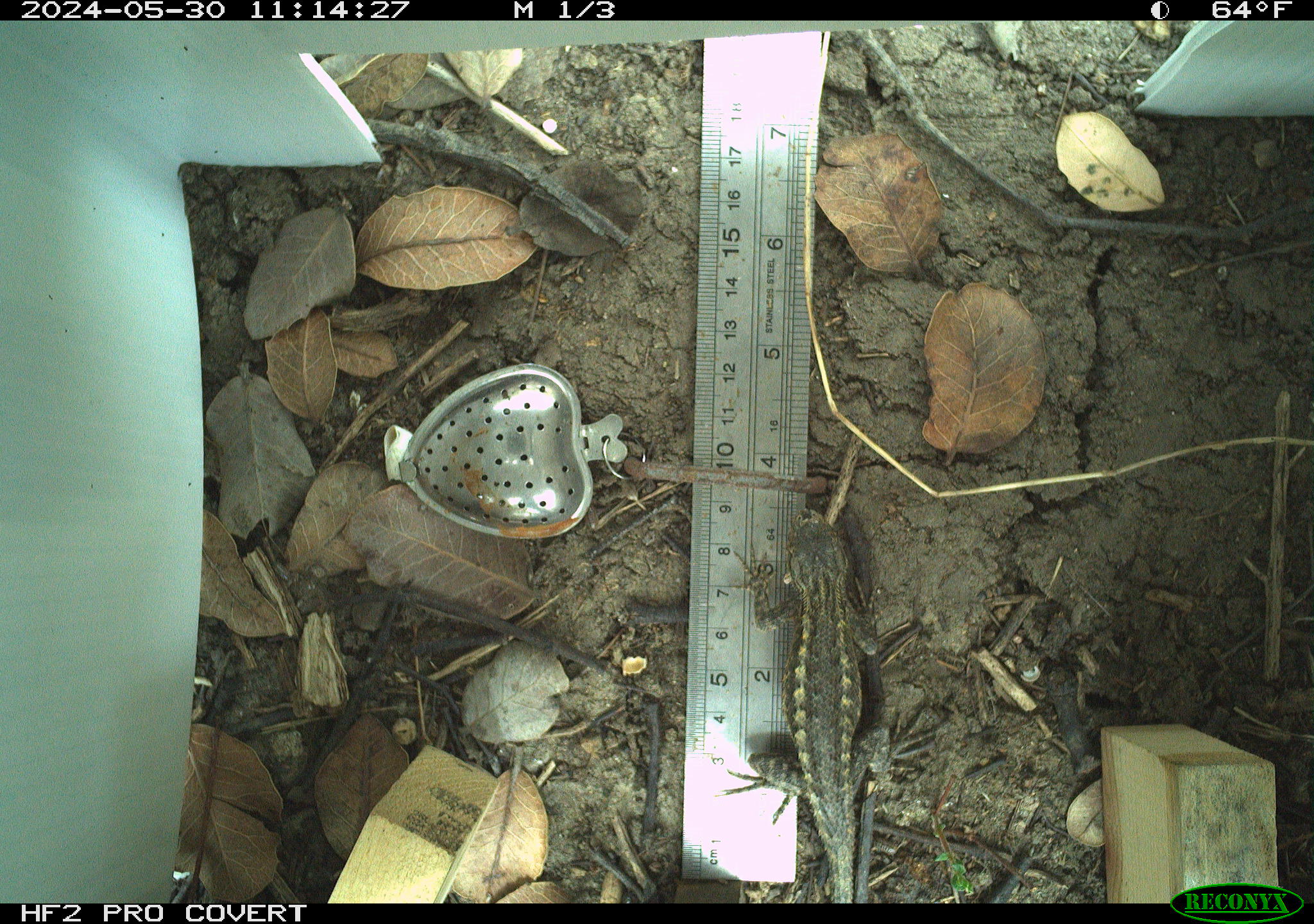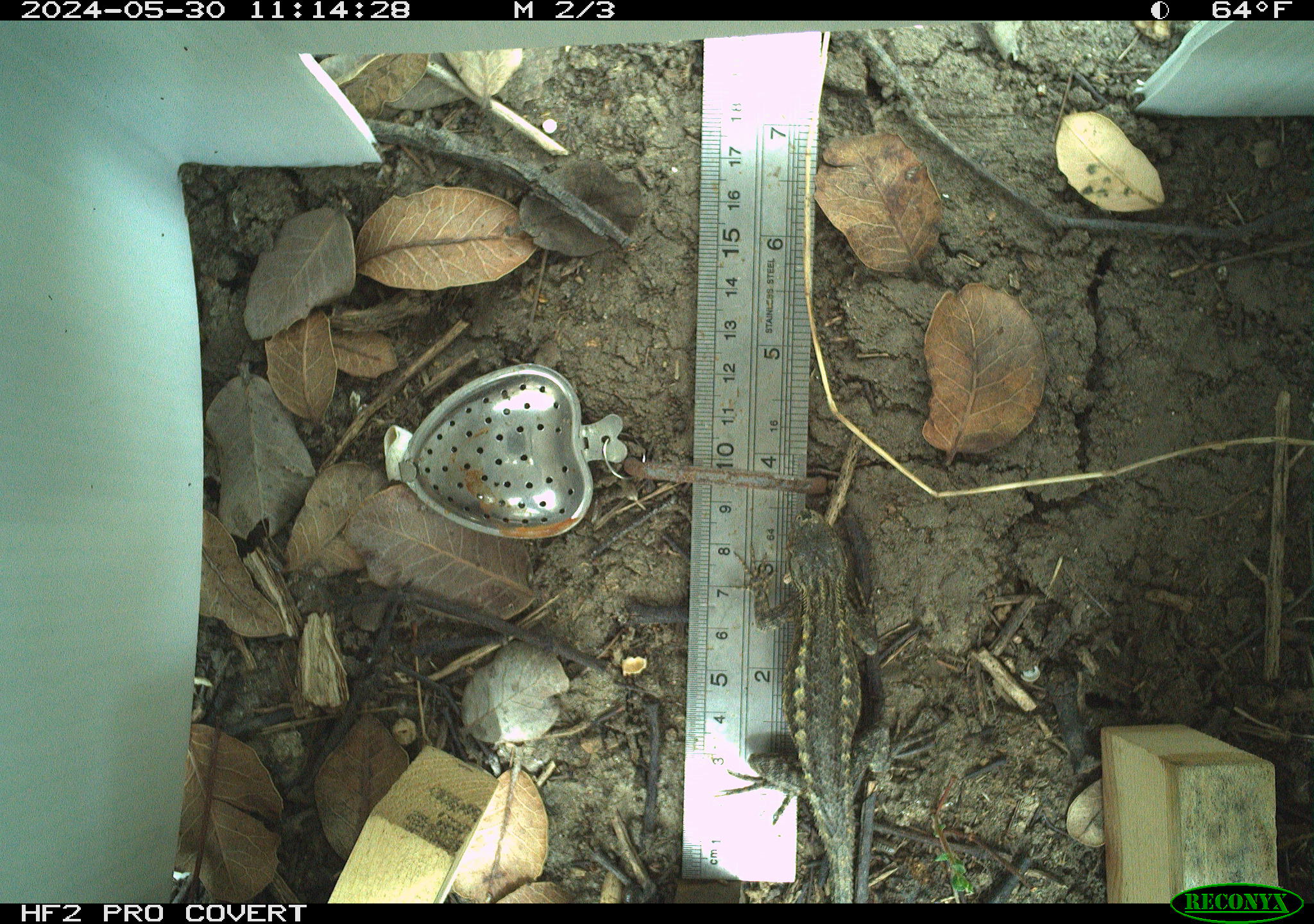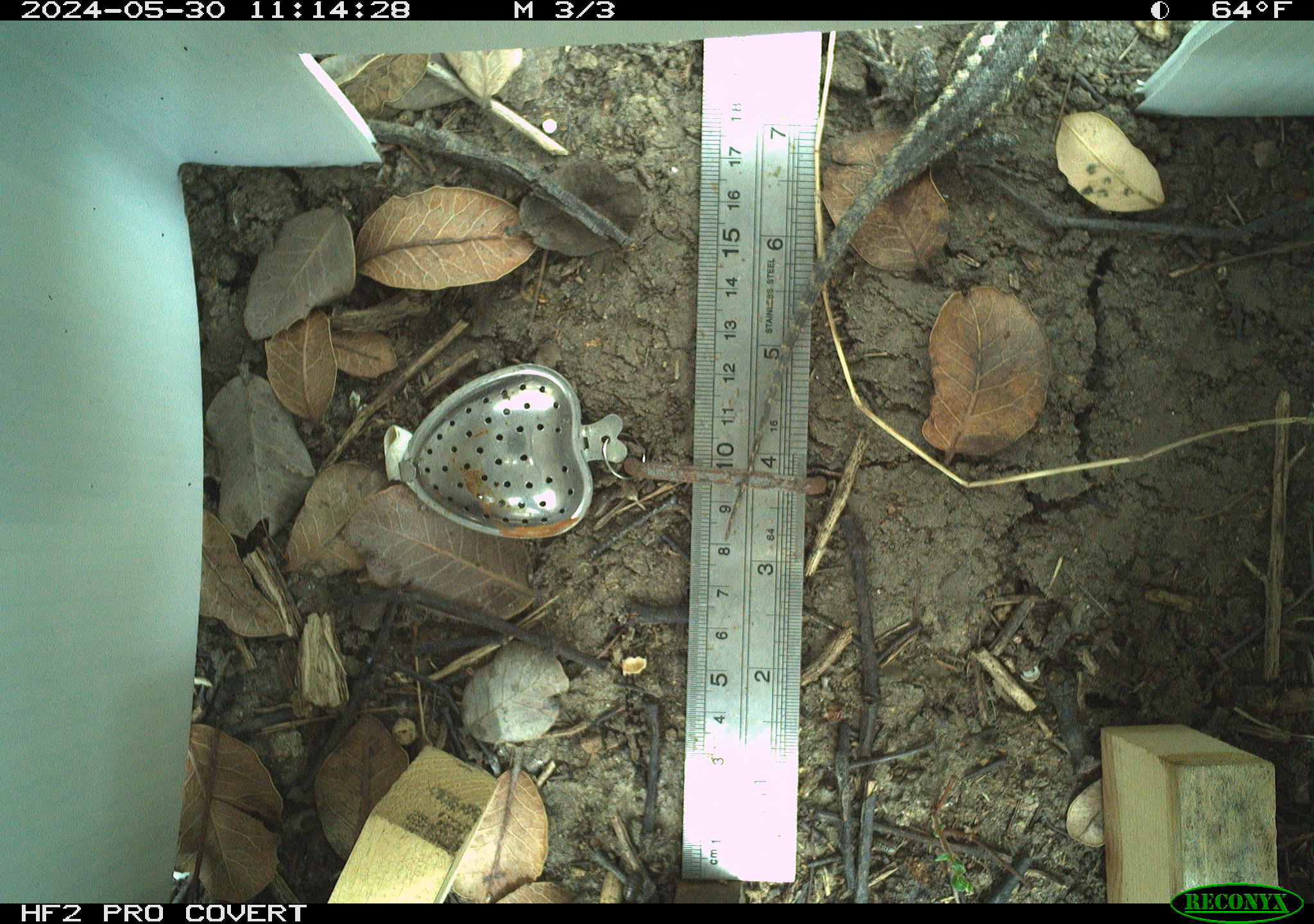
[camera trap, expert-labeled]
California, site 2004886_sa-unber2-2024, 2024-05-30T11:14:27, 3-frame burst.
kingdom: Animalia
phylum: Chordata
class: Reptilia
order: Squamata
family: Phrynosomatidae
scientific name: Phrynosomatidae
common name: phrynosomatid lizards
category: phrynosomatidae family